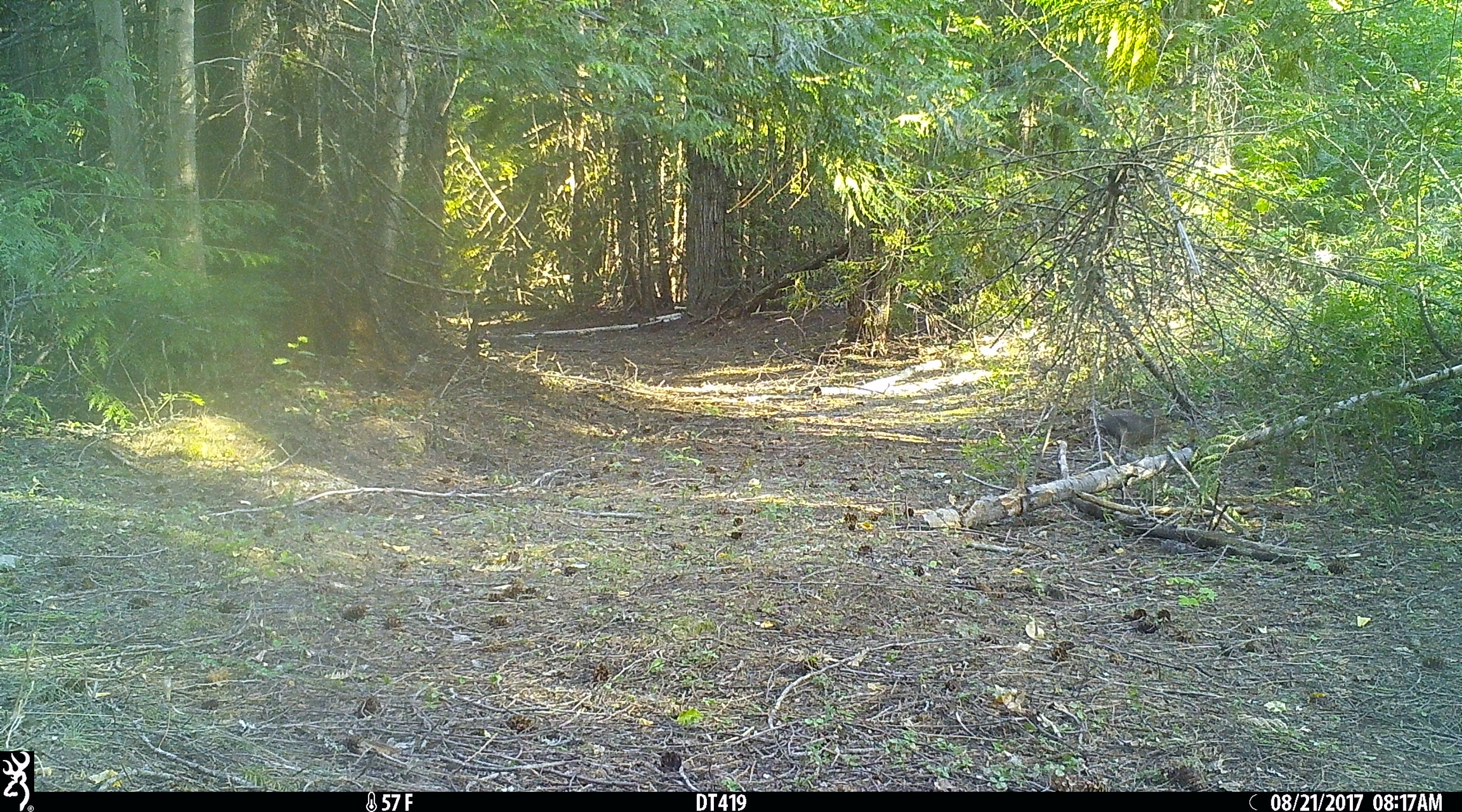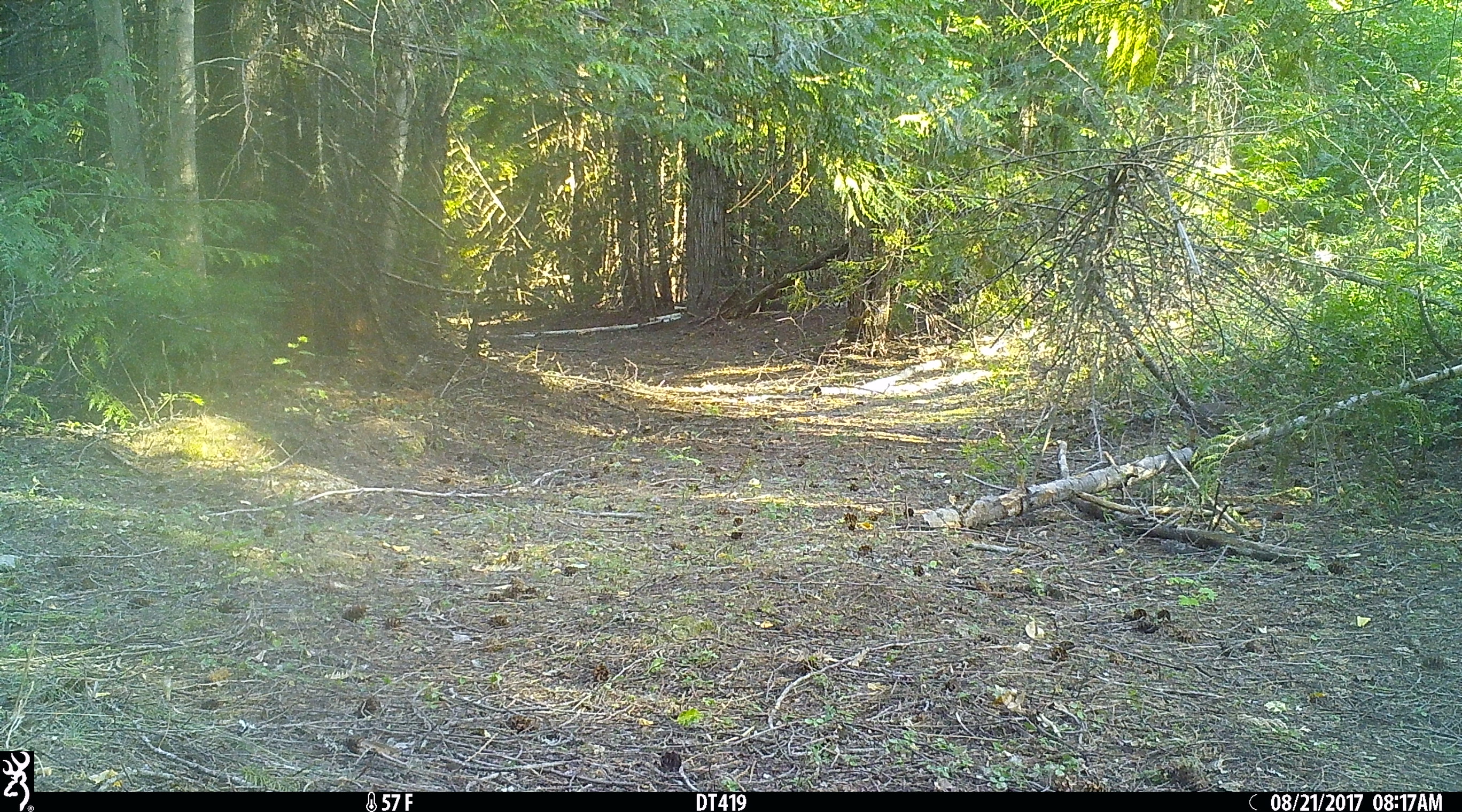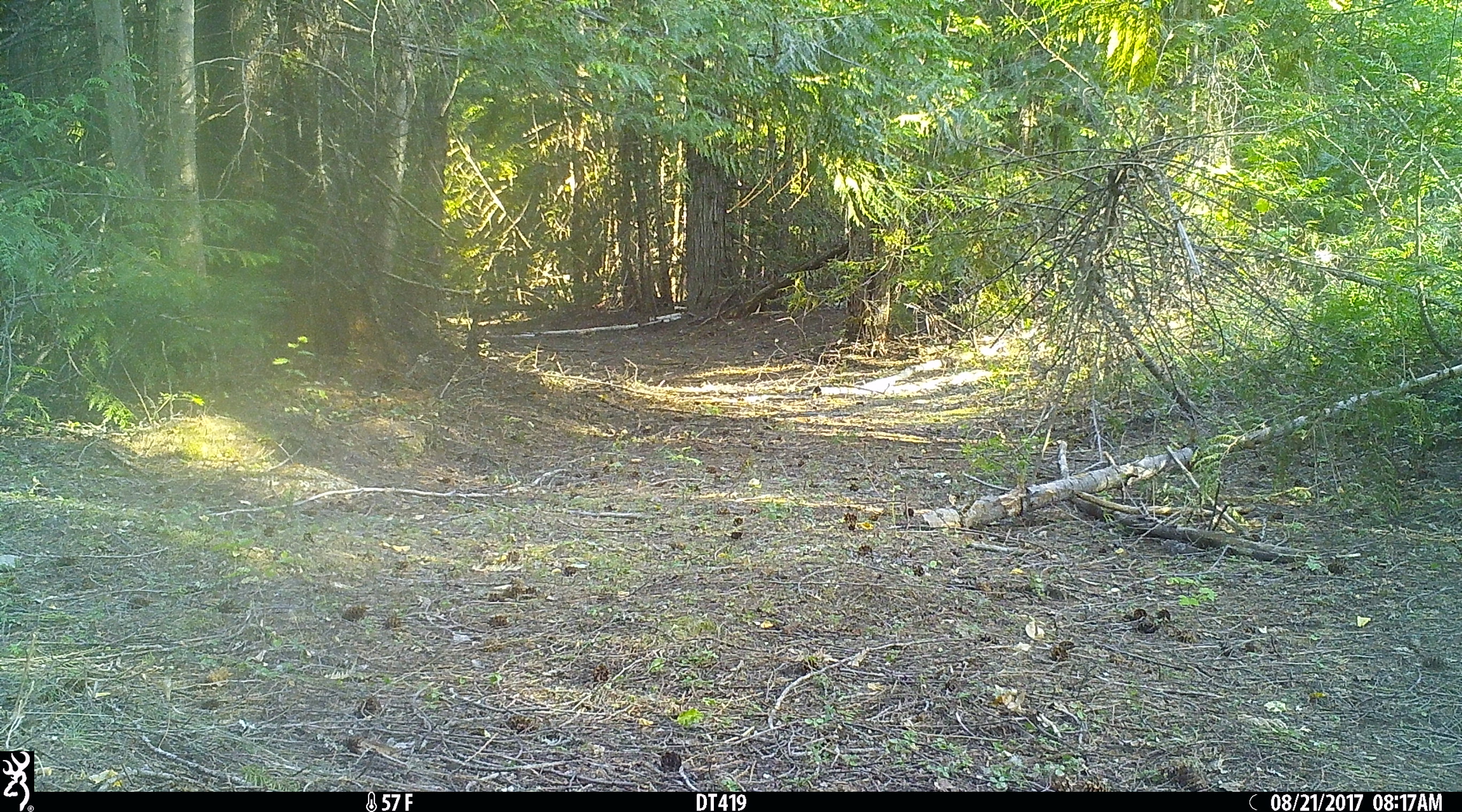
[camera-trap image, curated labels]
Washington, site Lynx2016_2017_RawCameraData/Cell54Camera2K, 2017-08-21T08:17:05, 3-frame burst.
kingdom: Animalia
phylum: Chordata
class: Mammalia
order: Lagomorpha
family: Leporidae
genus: Lepus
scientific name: Lepus americanus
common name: snowshoe hare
Lepus americanus (snowshoe hare). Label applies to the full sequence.